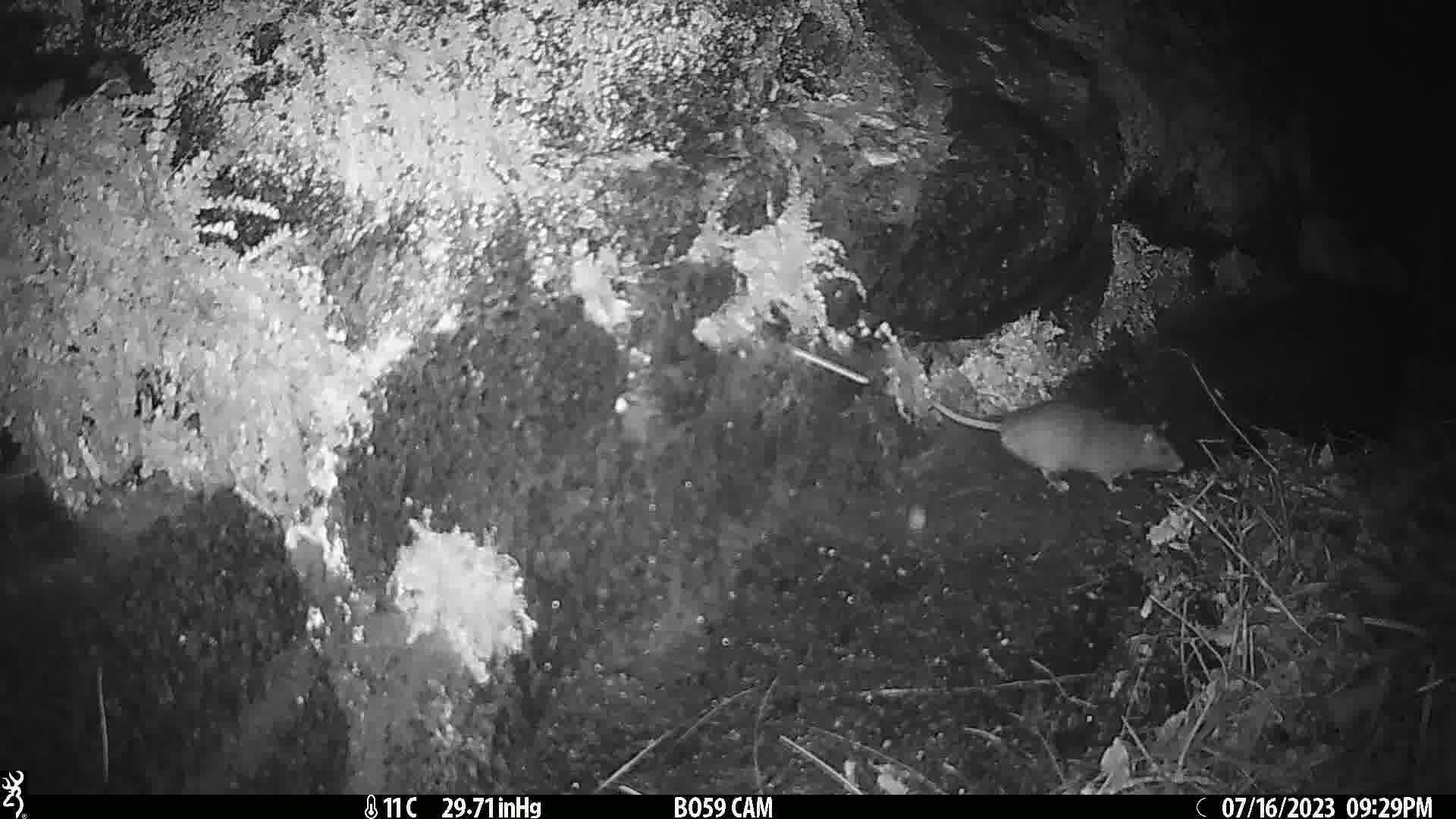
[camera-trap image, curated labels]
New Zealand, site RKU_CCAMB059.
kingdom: Animalia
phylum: Chordata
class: Mammalia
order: Rodentia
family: Muridae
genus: Rattus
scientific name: Rattus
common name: rat